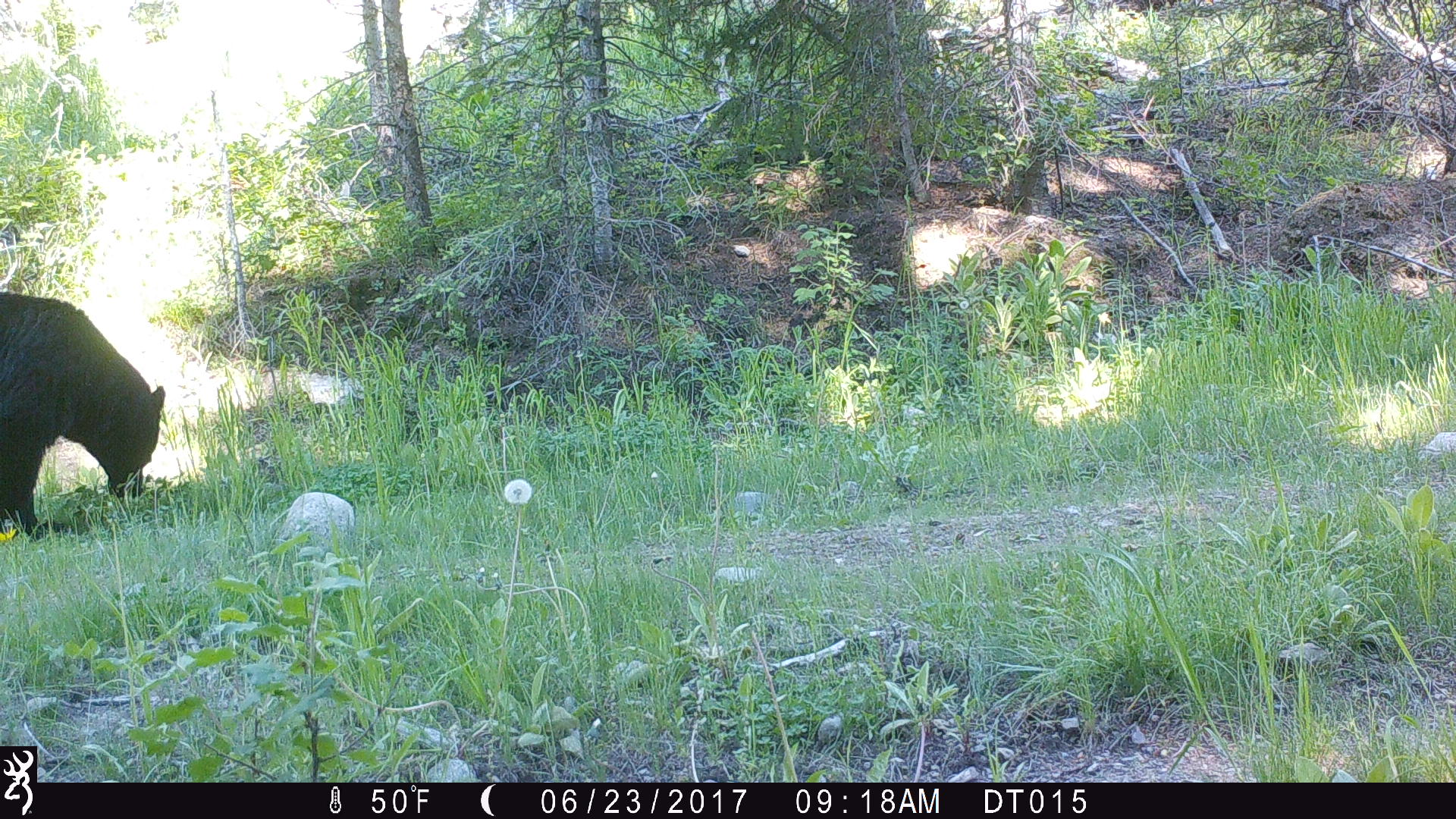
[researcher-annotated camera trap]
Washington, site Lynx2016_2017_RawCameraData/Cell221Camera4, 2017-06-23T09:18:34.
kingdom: Animalia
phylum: Chordata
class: Mammalia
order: Carnivora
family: Ursidae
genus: Ursus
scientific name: Ursus americanus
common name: american black bear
Ursus americanus (american black bear). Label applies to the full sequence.